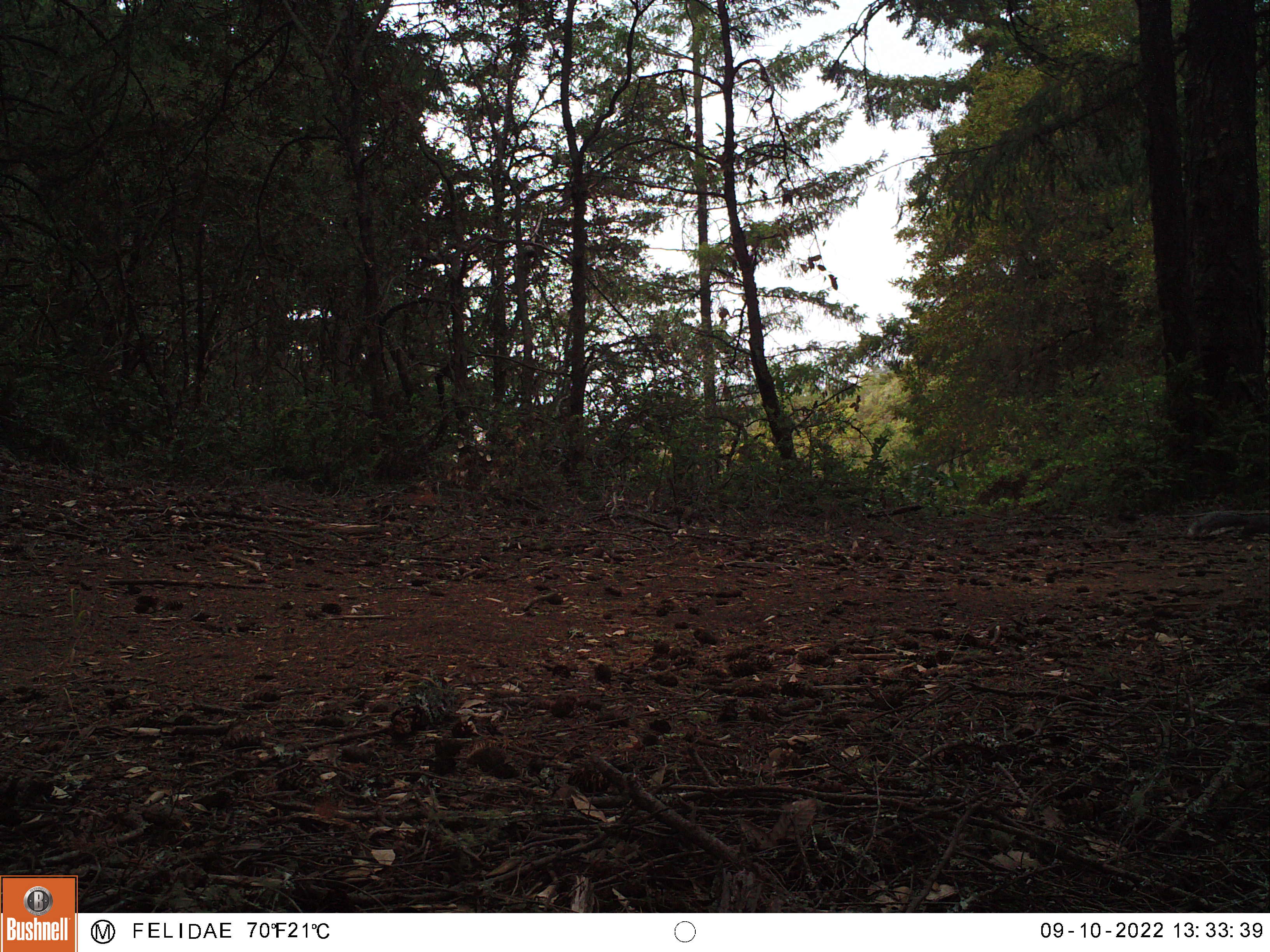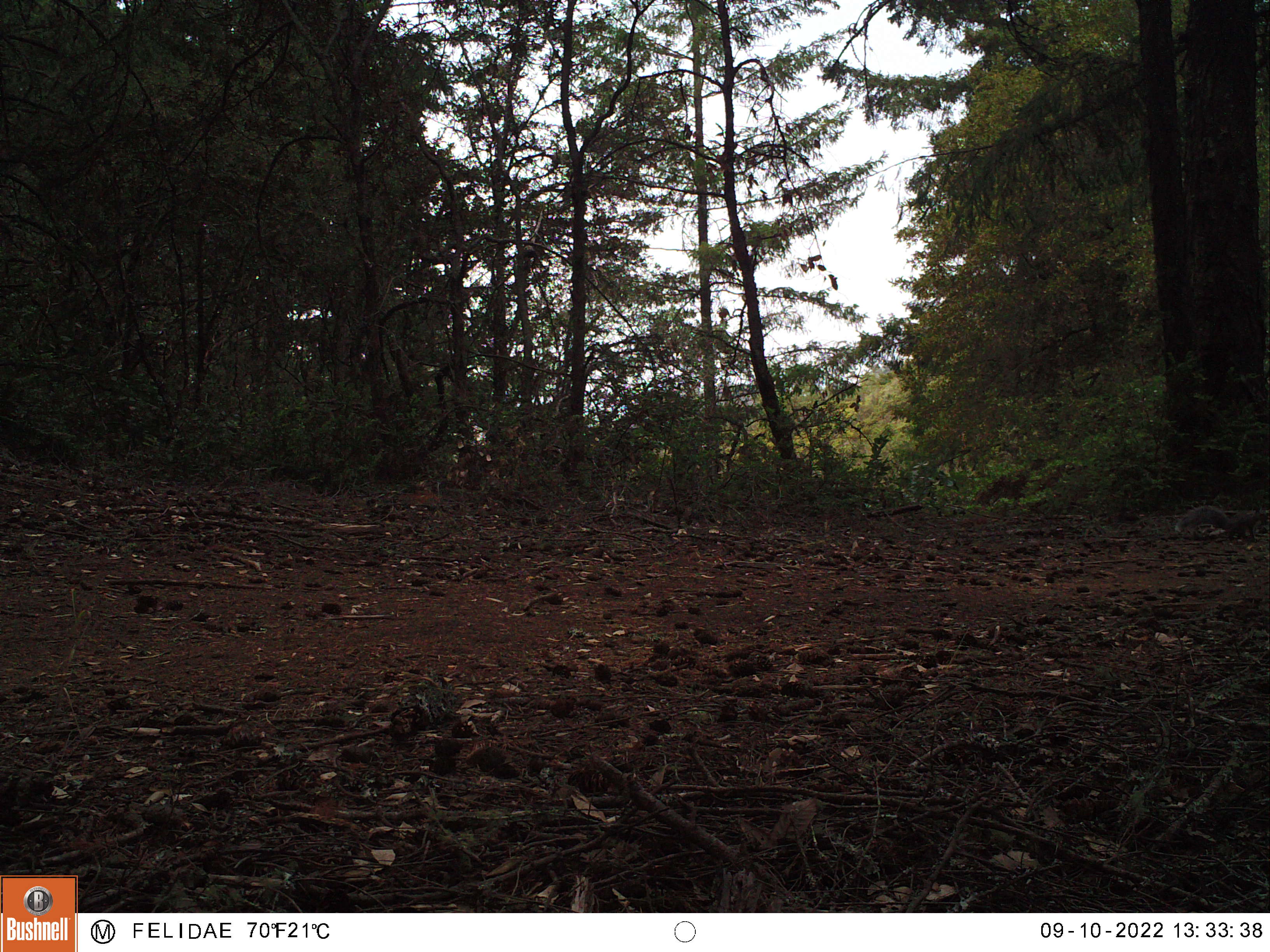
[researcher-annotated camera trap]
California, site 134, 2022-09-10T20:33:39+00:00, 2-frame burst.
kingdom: Animalia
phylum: Chordata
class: Mammalia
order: Rodentia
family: Sciuridae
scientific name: Sciuridae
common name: squirrel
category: unknown squirrel